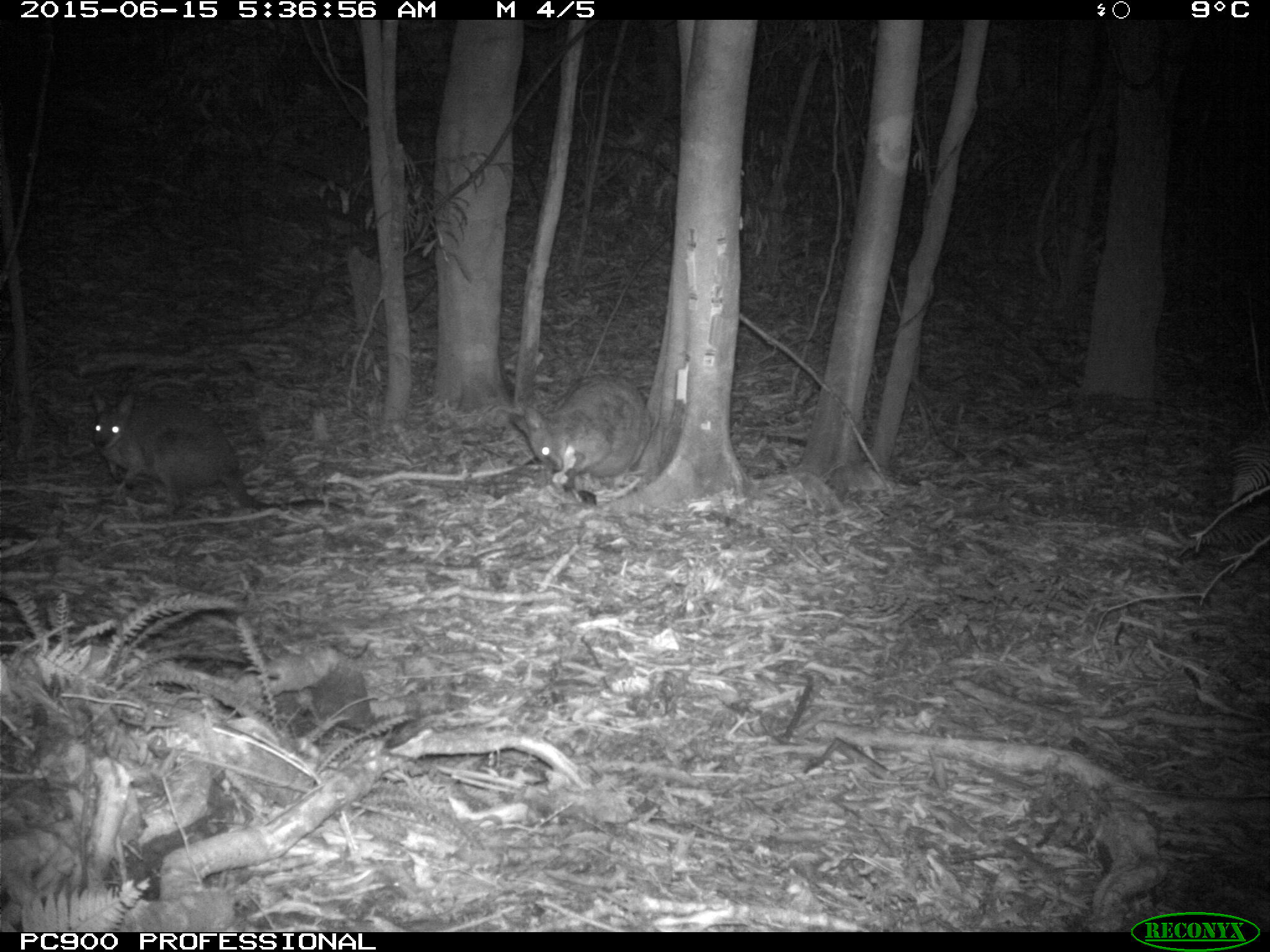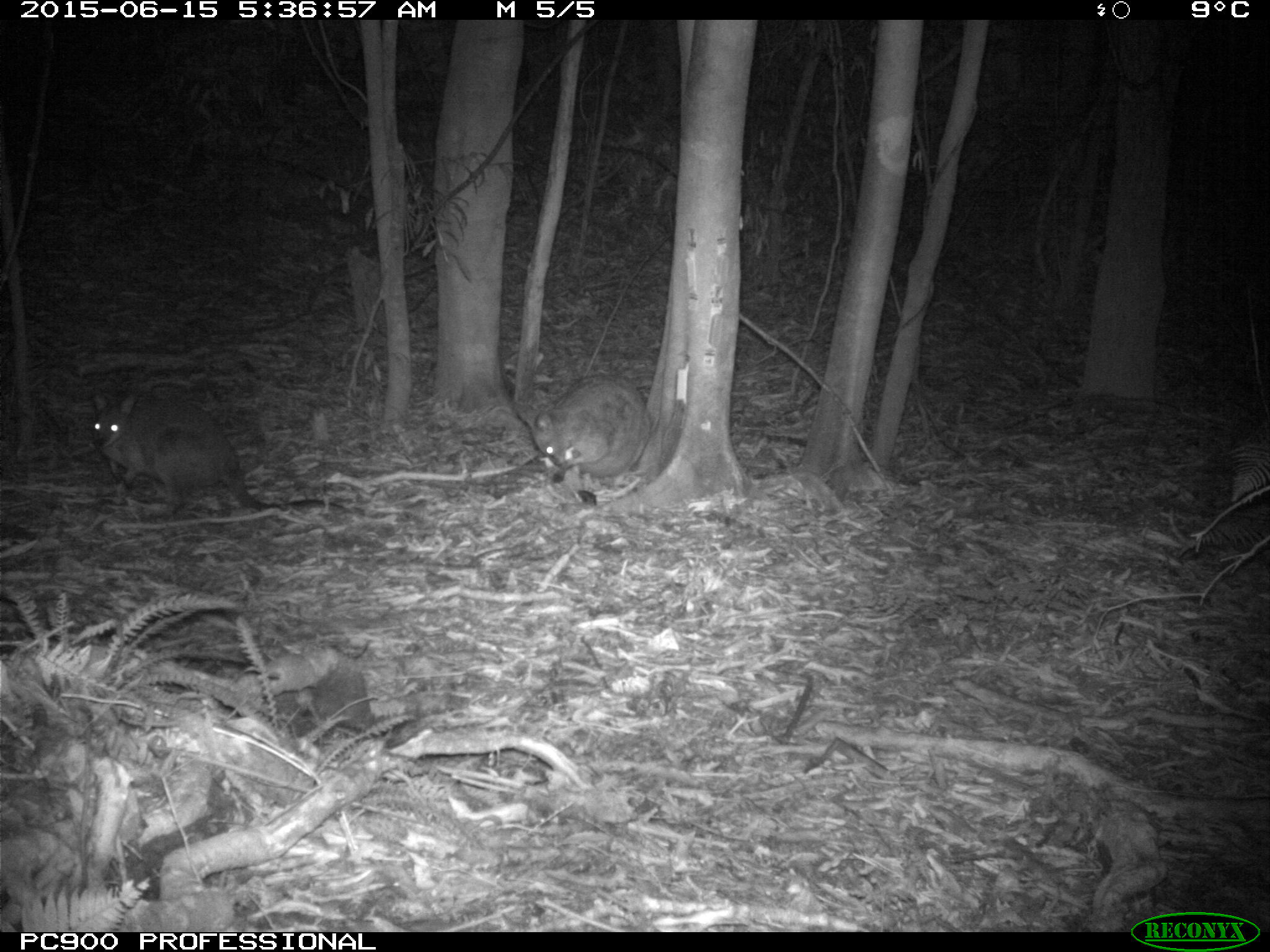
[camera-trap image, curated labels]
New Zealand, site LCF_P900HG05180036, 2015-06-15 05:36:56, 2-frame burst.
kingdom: Animalia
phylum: Chordata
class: Mammalia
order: Diprotodontia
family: Macropodidae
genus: Notamacropus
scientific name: Notamacropus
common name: wallaby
Wallaby (Notamacropus).